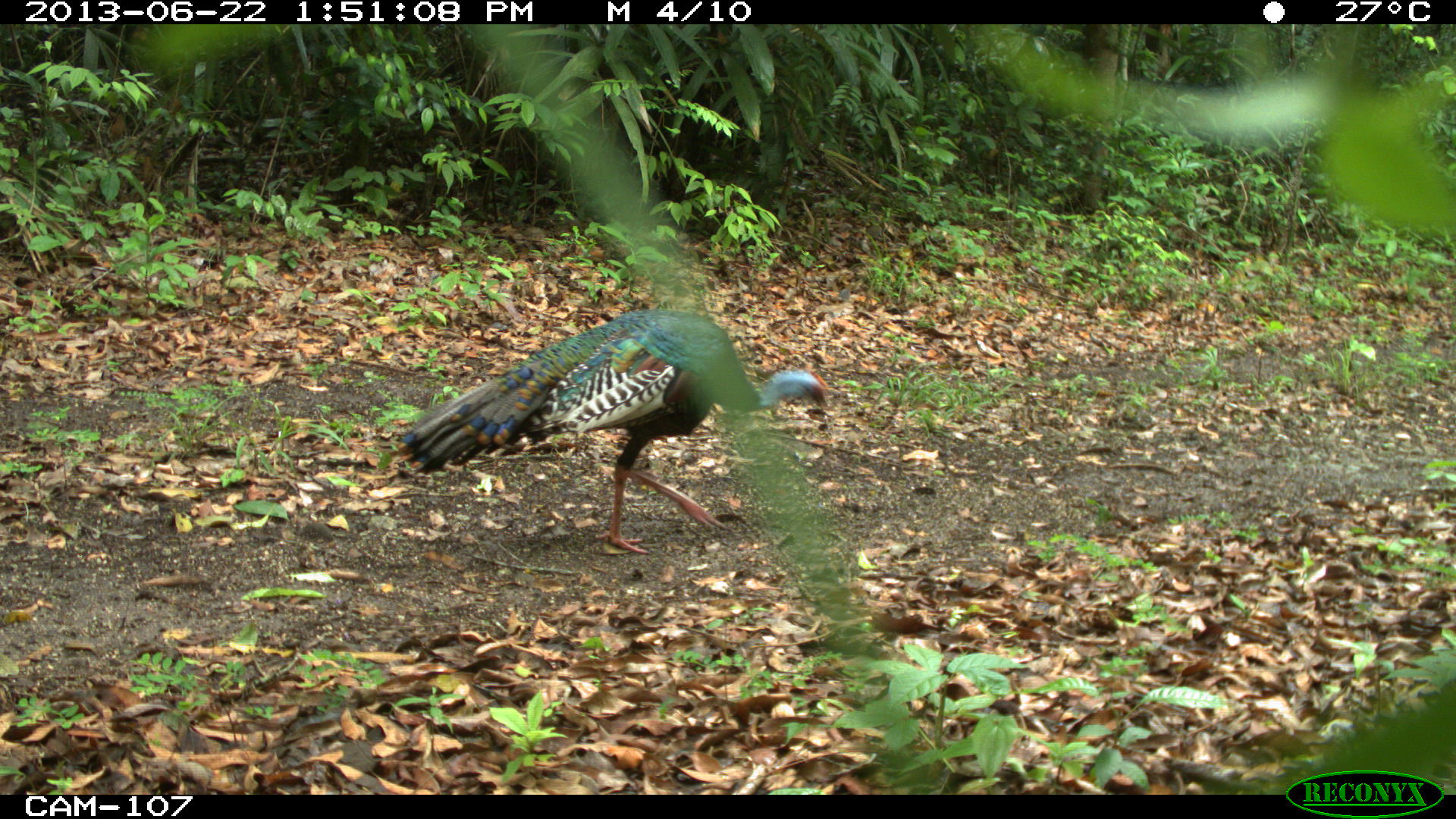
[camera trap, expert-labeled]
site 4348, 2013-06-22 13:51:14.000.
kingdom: Animalia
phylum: Chordata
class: Aves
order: Galliformes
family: Phasianidae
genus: Meleagris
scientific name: Meleagris ocellata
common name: ocellated turkey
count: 1